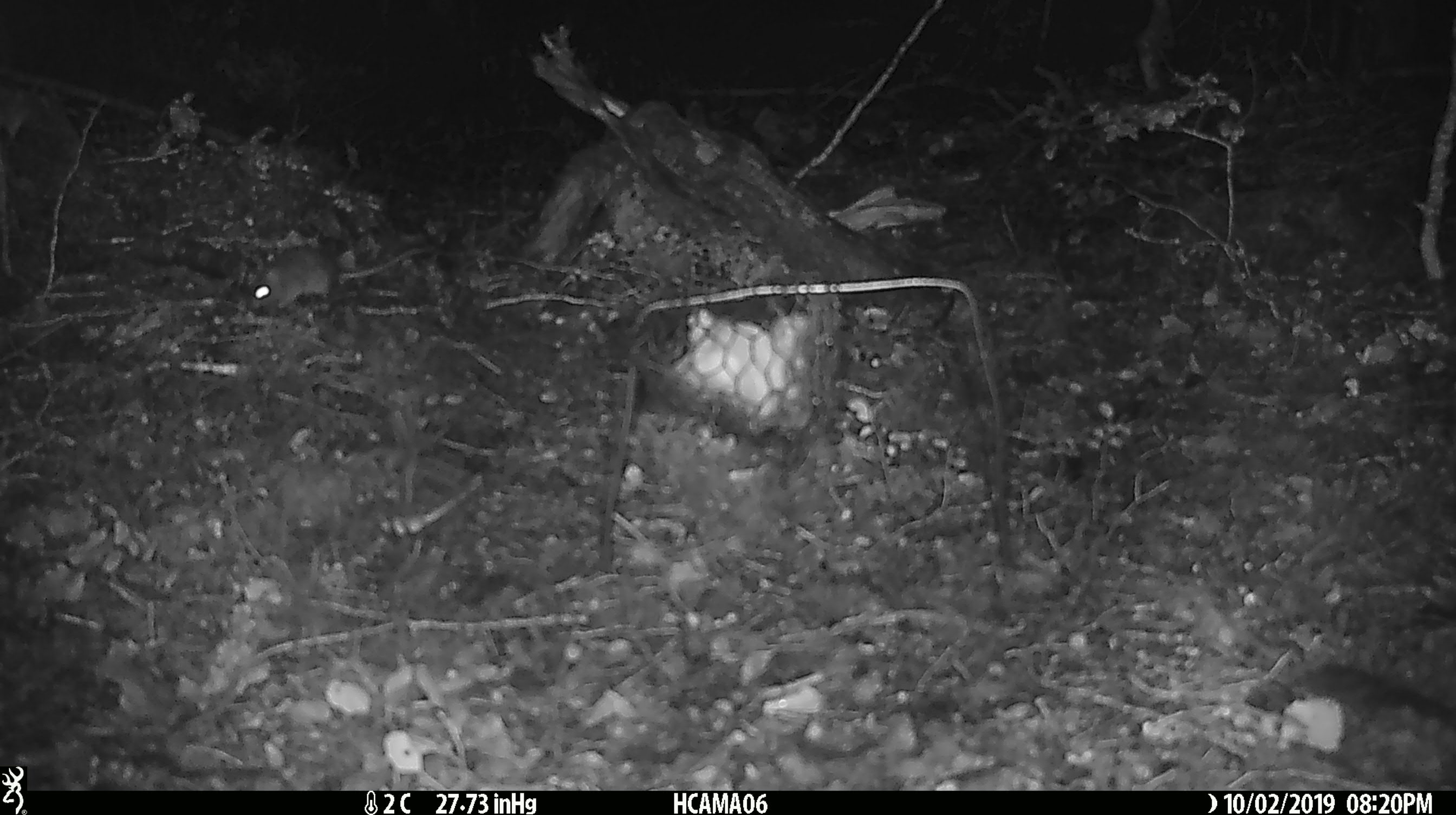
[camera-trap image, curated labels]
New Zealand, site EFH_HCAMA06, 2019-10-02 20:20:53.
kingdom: Animalia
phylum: Chordata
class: Mammalia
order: Rodentia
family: Muridae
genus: Mus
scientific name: Mus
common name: mouse